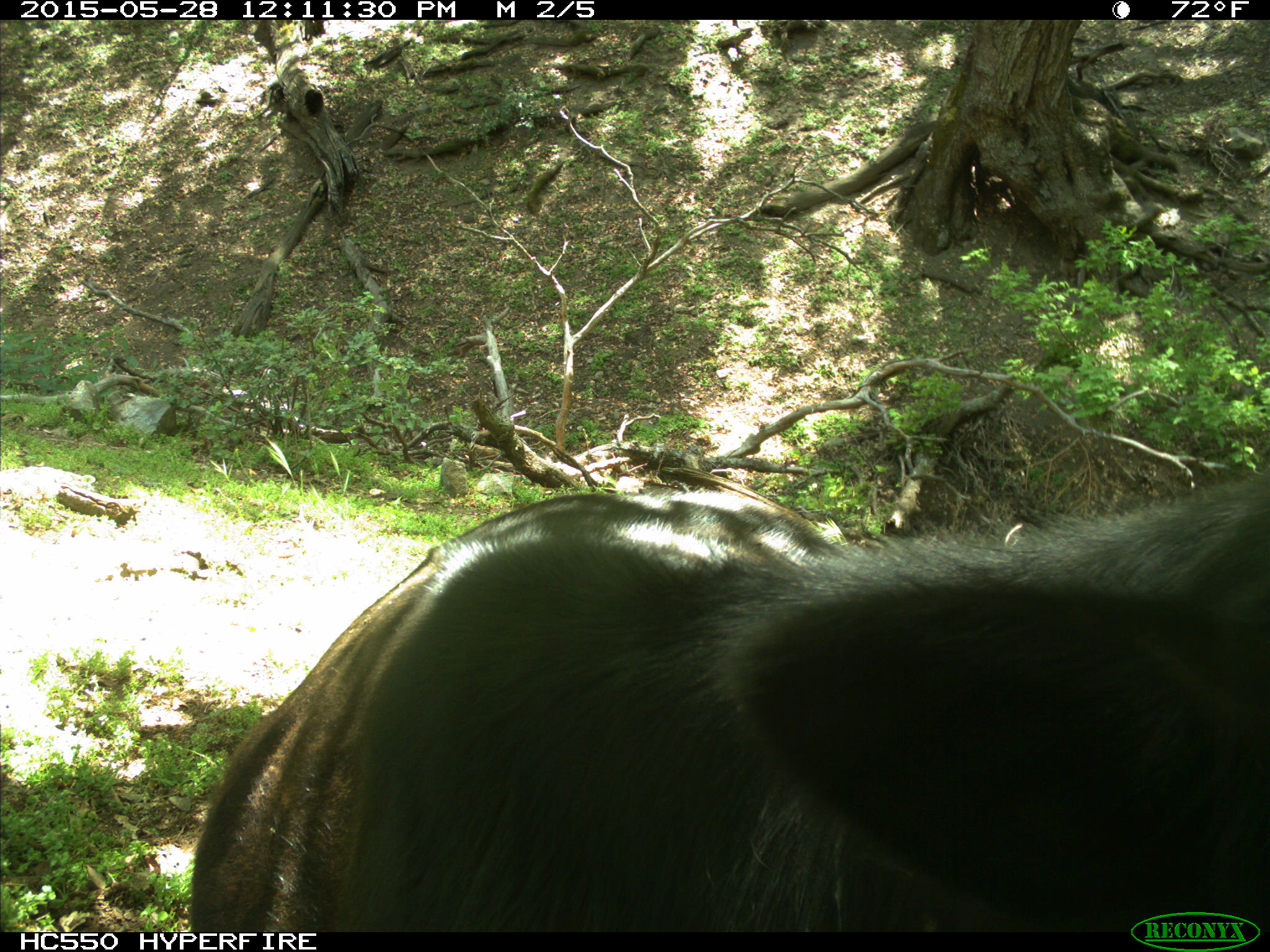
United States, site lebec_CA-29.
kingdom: Animalia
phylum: Chordata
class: Mammalia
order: Artiodactyla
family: Bovidae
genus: Bos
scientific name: Bos taurus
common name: domestic cow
Bos taurus (domestic cow).